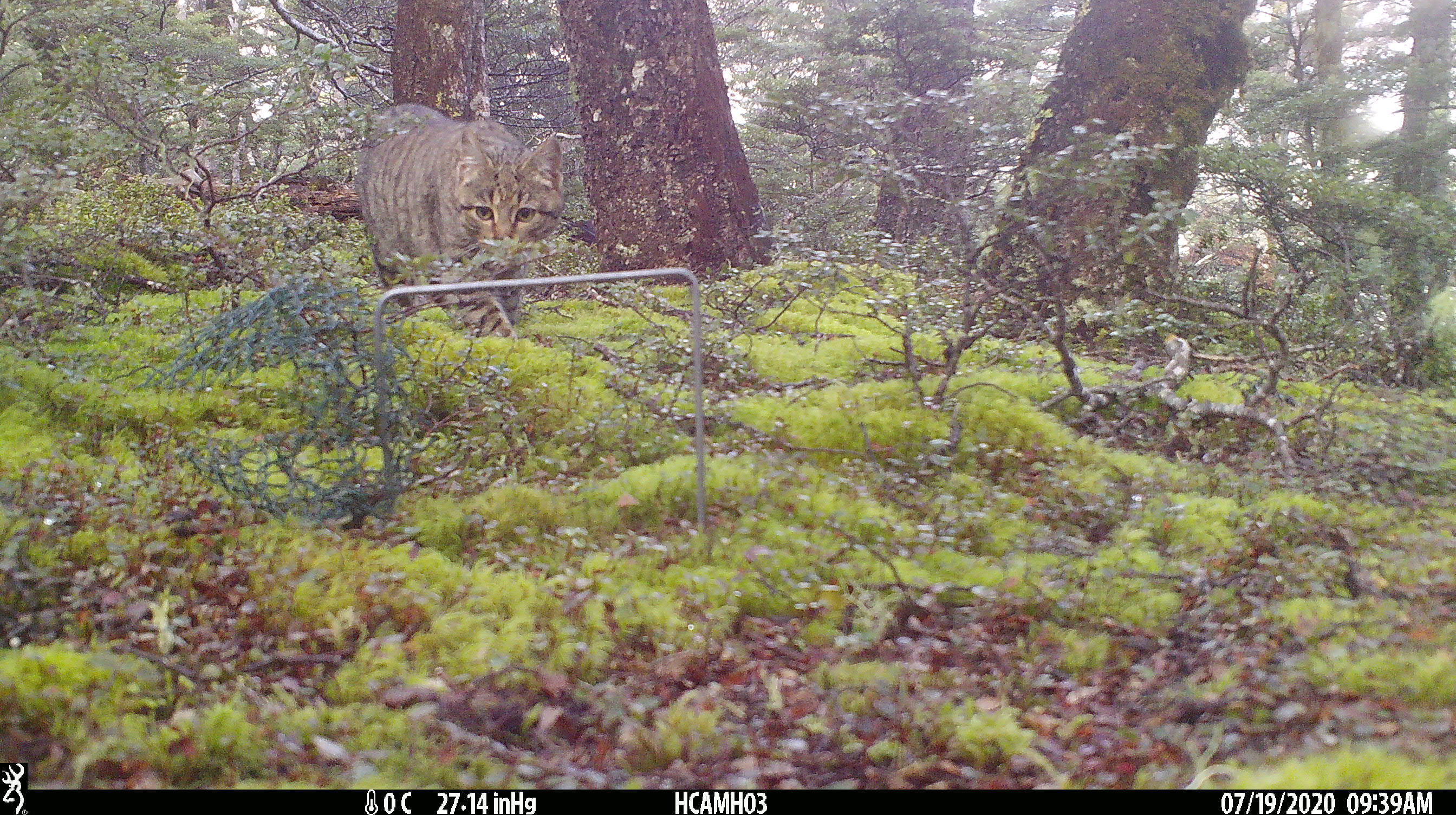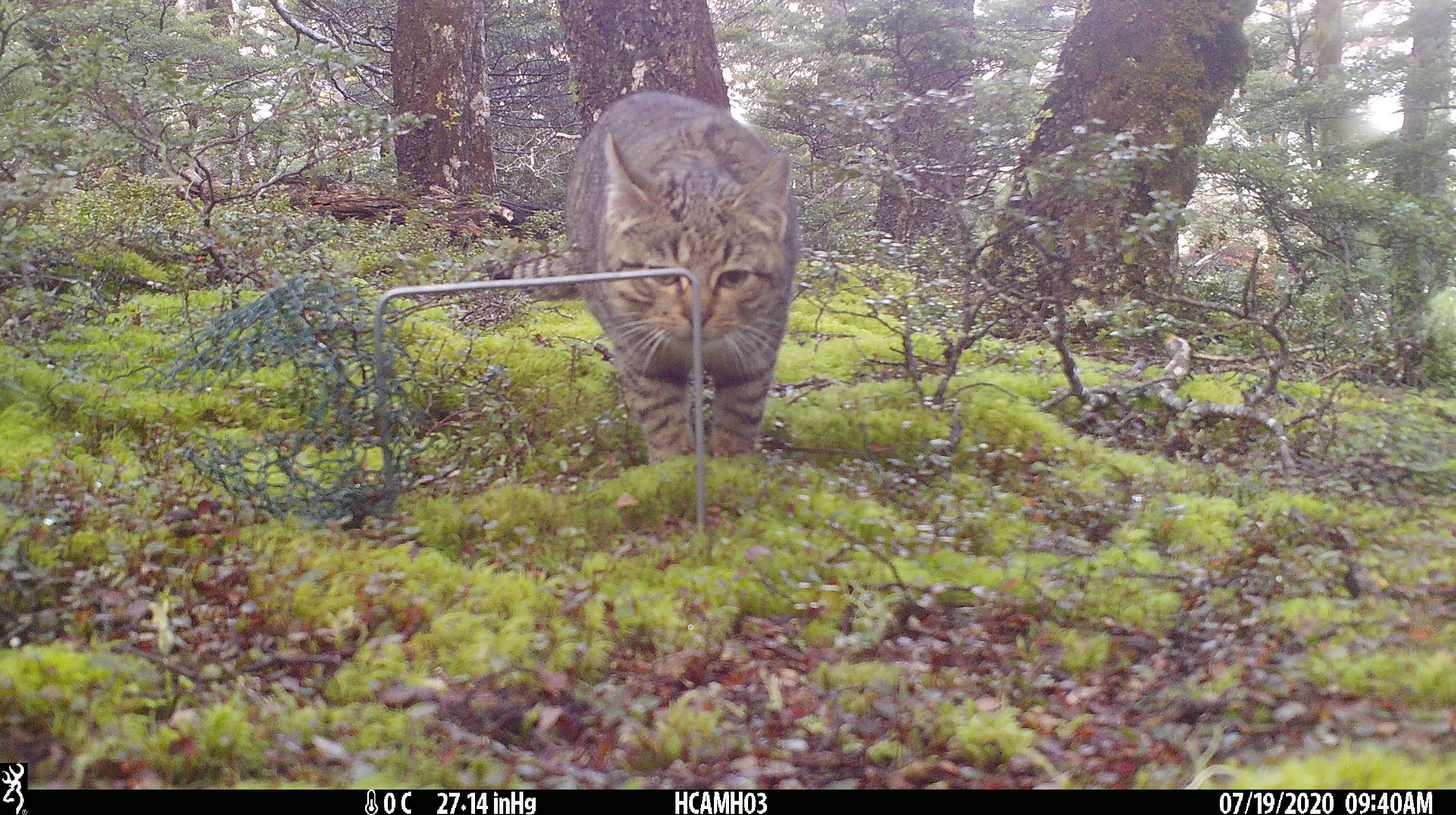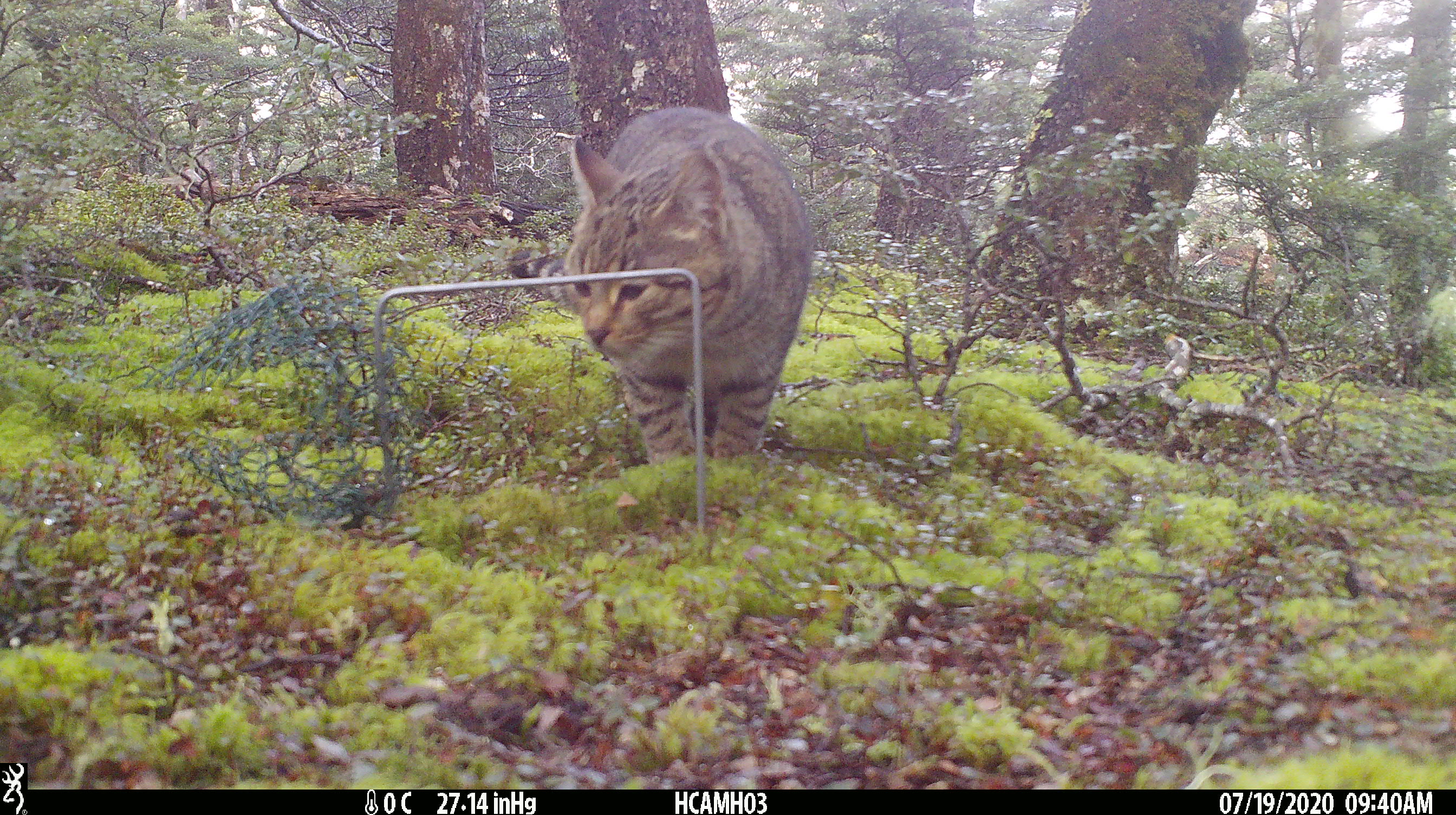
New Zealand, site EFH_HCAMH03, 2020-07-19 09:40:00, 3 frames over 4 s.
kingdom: Animalia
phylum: Chordata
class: Mammalia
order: Carnivora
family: Felidae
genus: Felis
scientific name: Felis catus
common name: domestic cat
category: cat